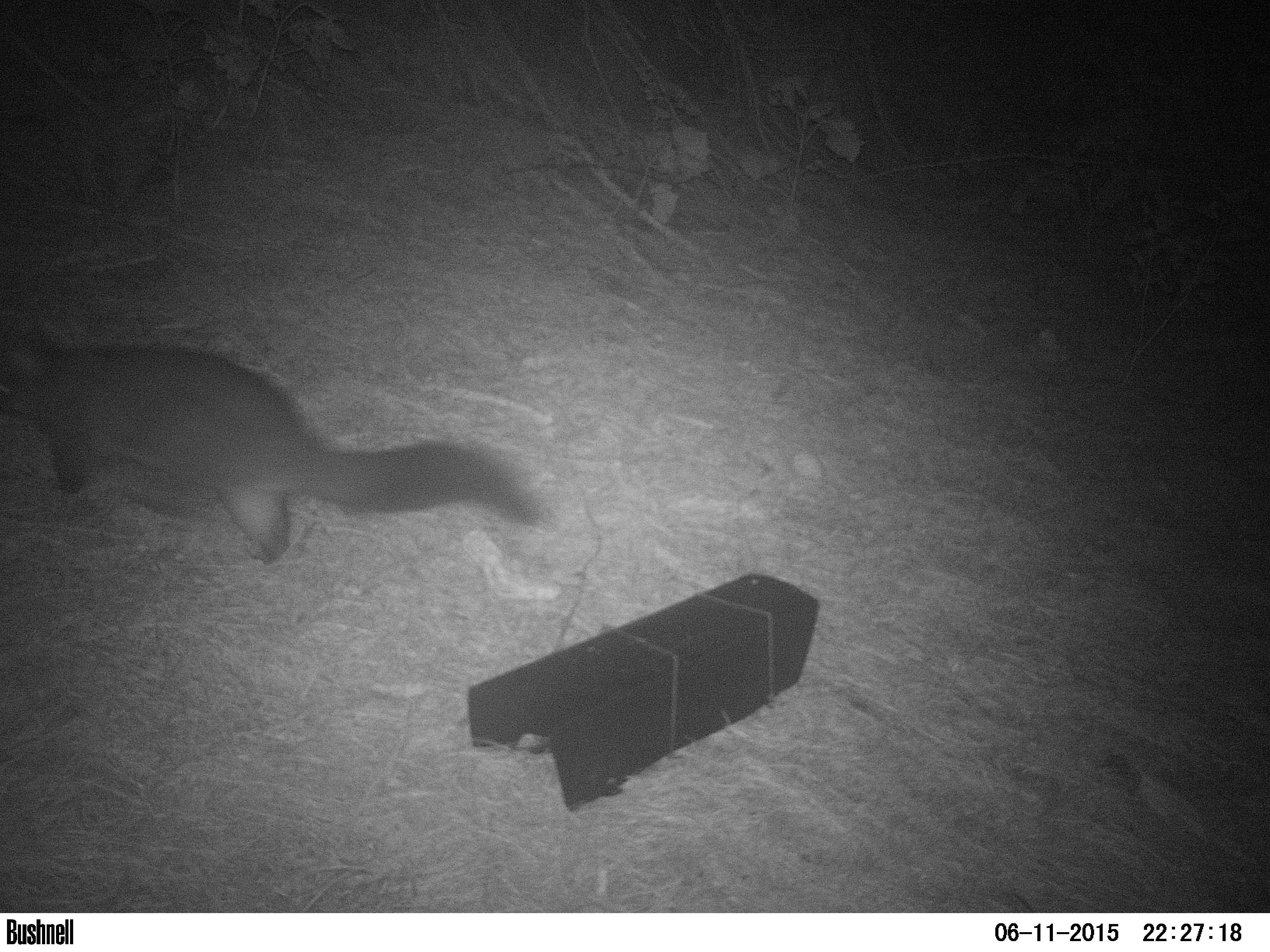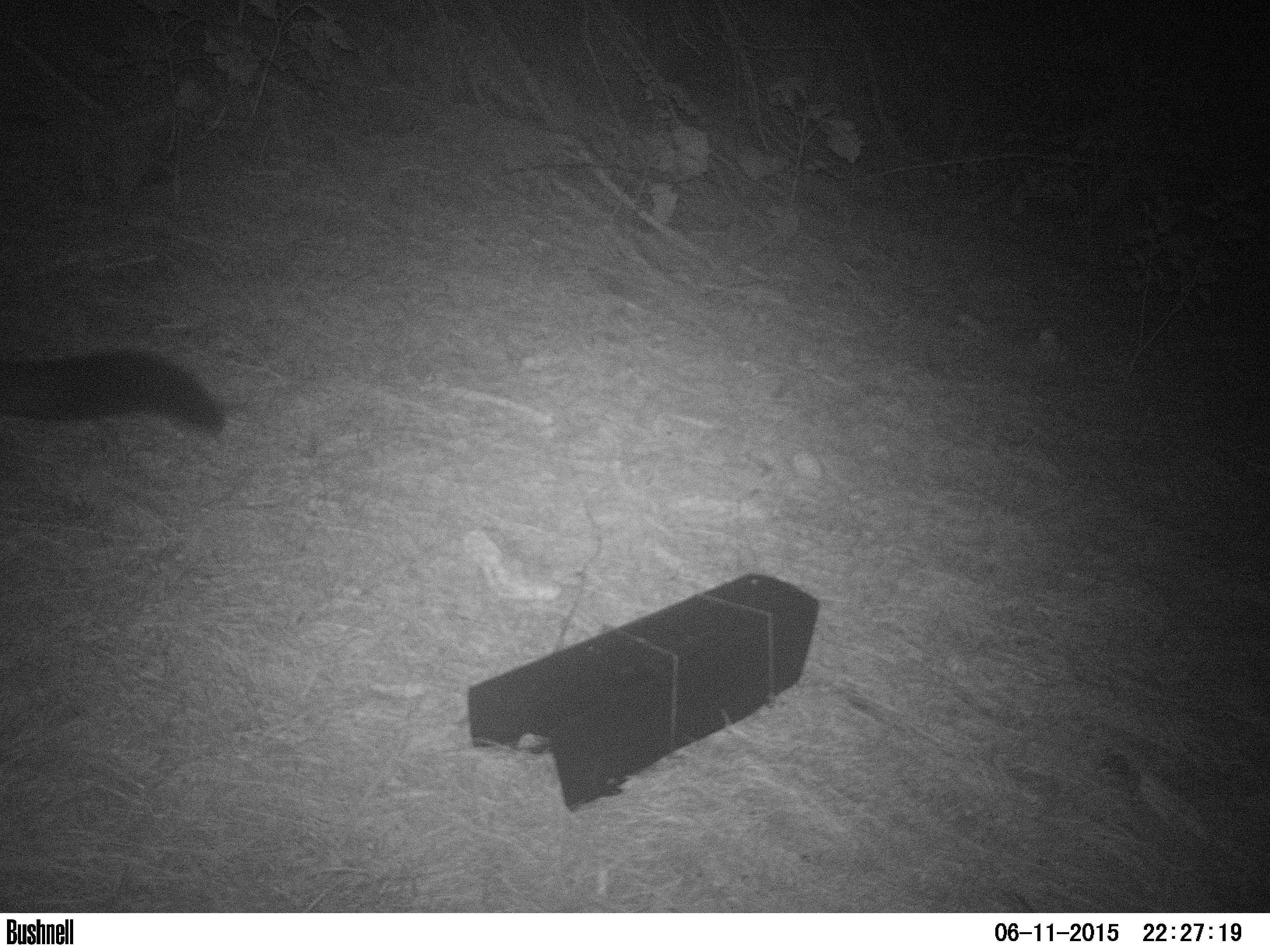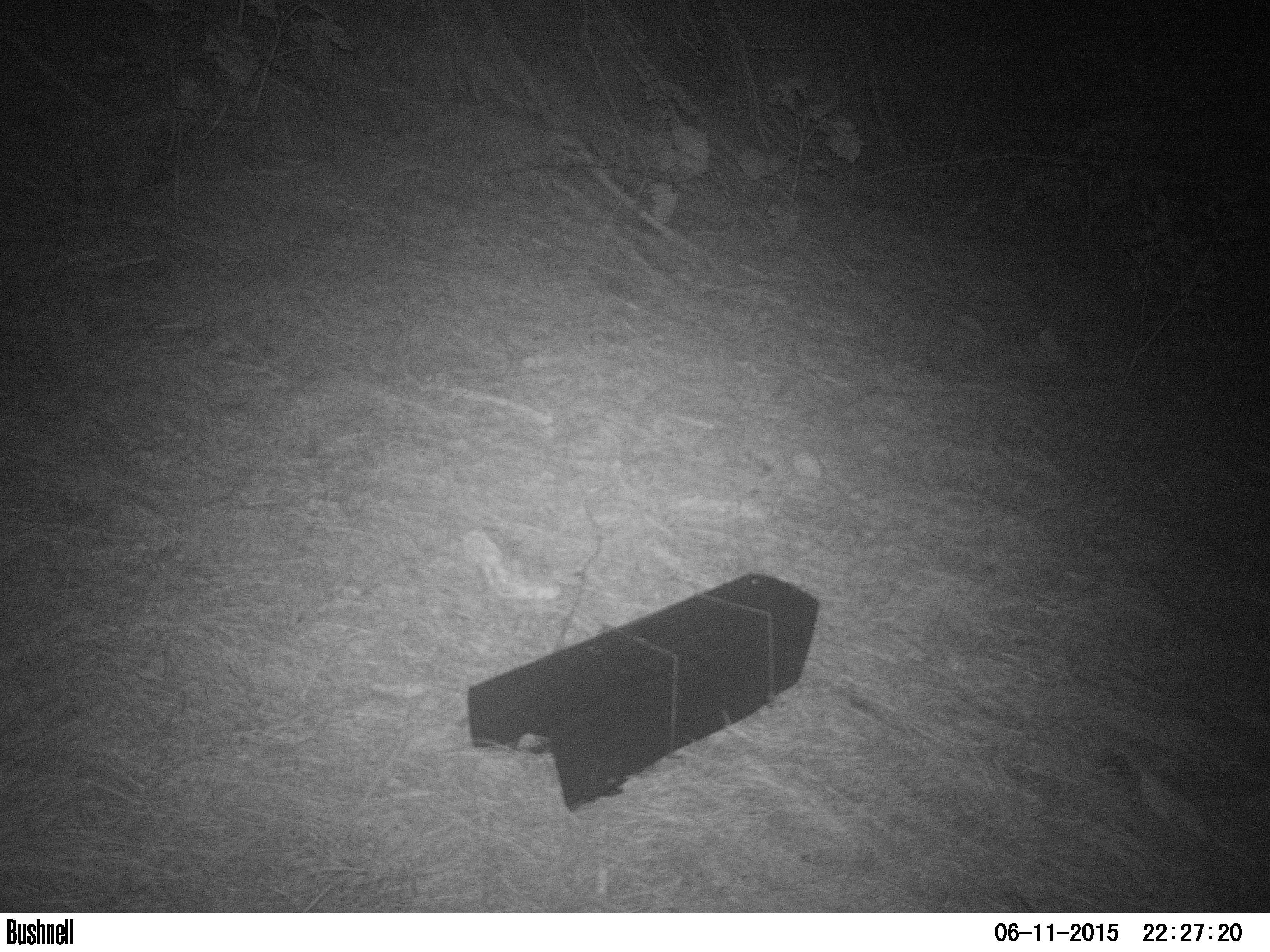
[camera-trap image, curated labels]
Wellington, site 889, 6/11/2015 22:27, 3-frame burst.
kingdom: Animalia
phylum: Chordata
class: Mammalia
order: Didelphimorphia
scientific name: Didelphimorphia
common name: possum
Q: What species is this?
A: Possum (Didelphimorphia).